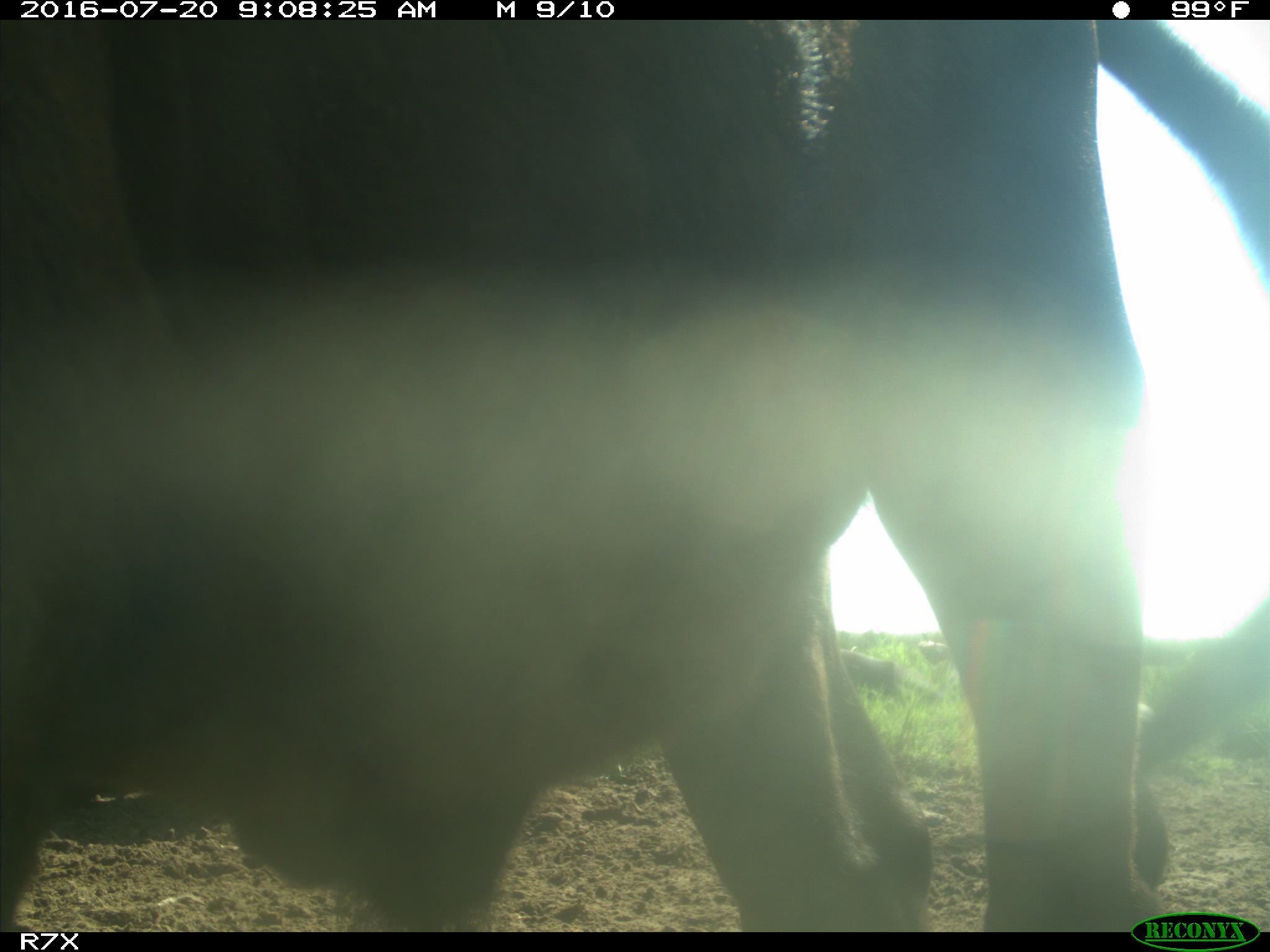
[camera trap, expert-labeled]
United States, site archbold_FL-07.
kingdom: Animalia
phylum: Chordata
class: Mammalia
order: Artiodactyla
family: Bovidae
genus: Bos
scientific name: Bos taurus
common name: domestic cow